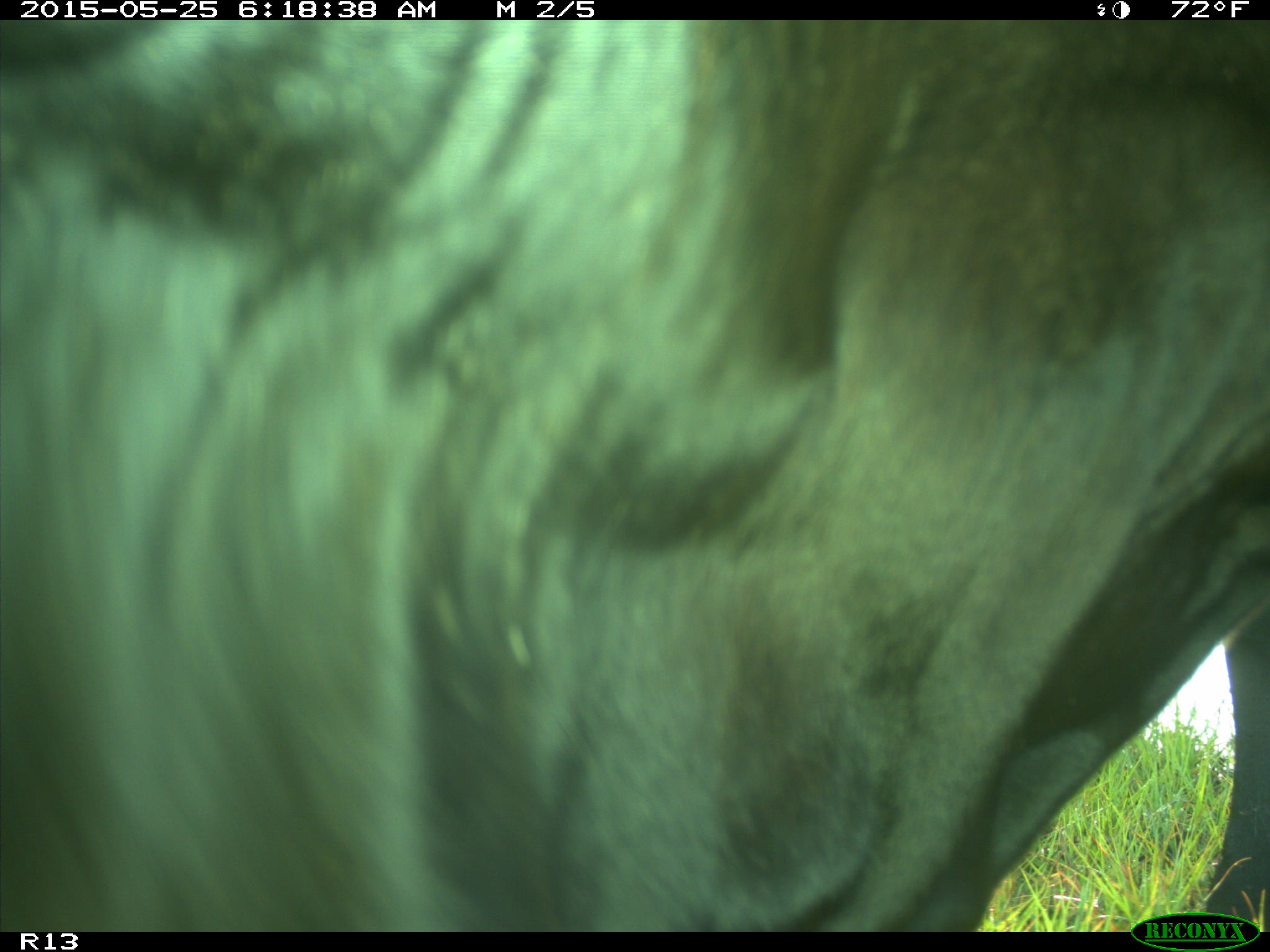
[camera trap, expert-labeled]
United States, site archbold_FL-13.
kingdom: Animalia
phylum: Chordata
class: Mammalia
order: Artiodactyla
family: Bovidae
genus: Bos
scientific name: Bos taurus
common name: domestic cow